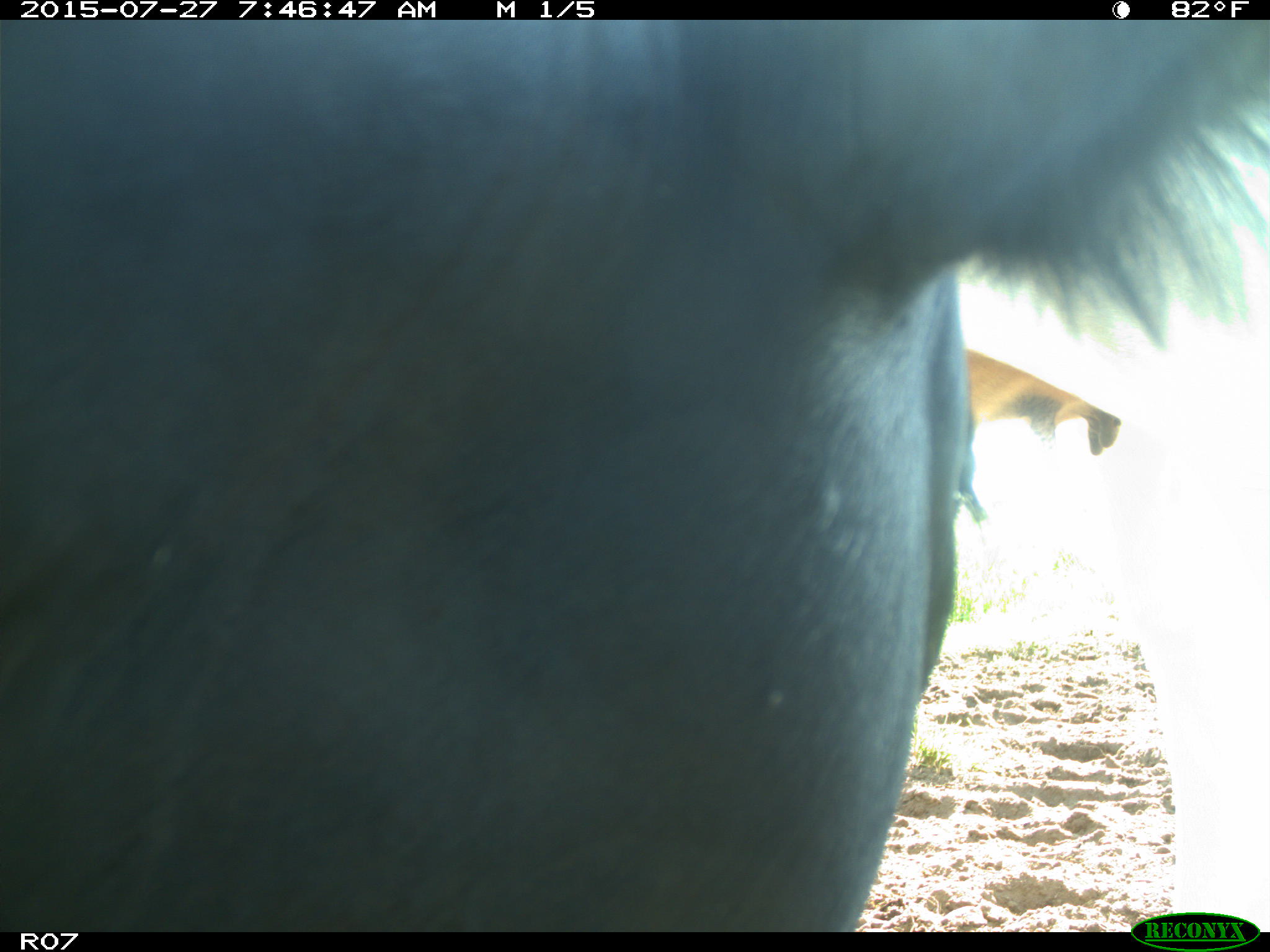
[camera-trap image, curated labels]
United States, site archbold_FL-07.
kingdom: Animalia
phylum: Chordata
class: Mammalia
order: Artiodactyla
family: Bovidae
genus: Bos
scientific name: Bos taurus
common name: domestic cow